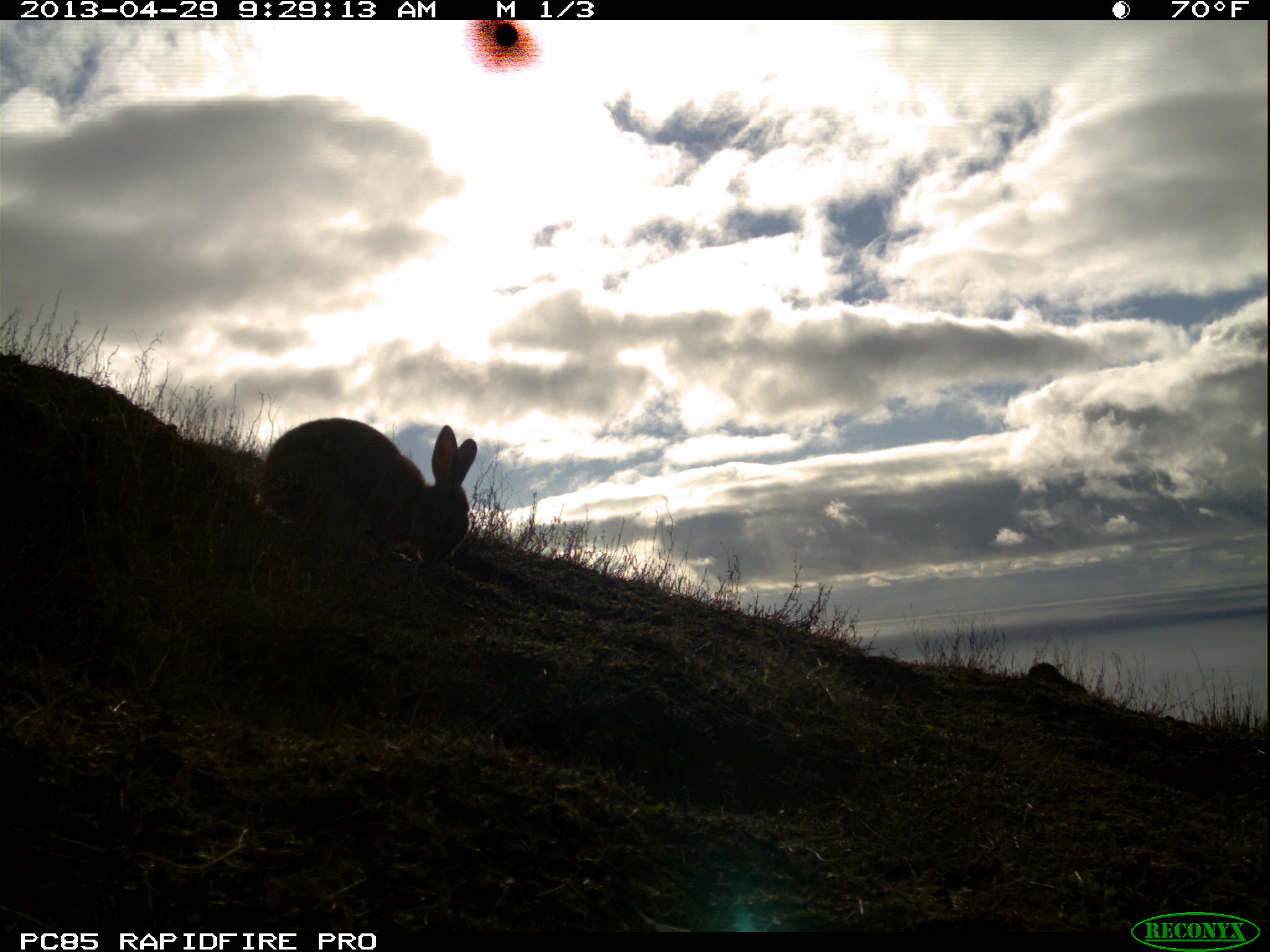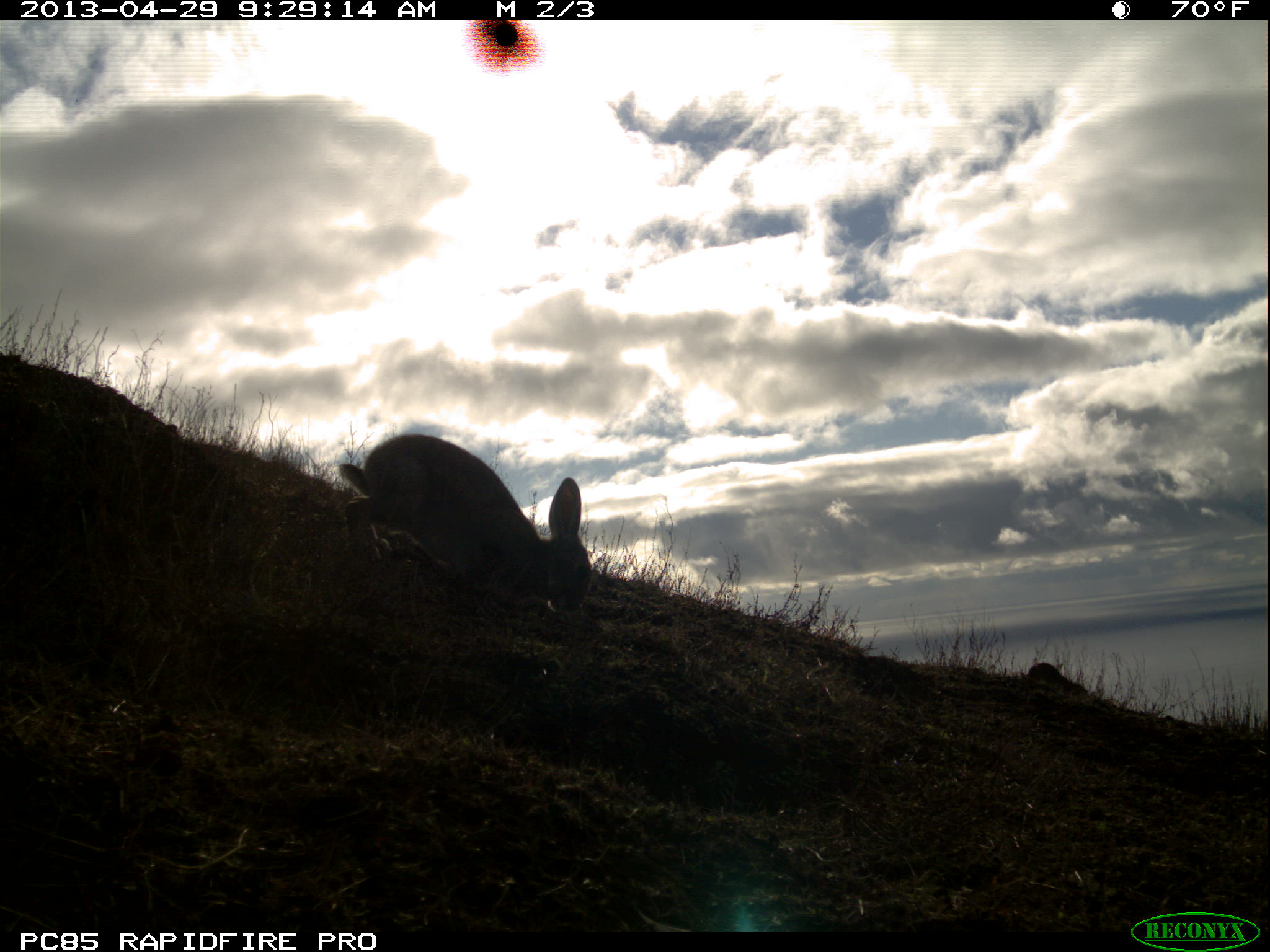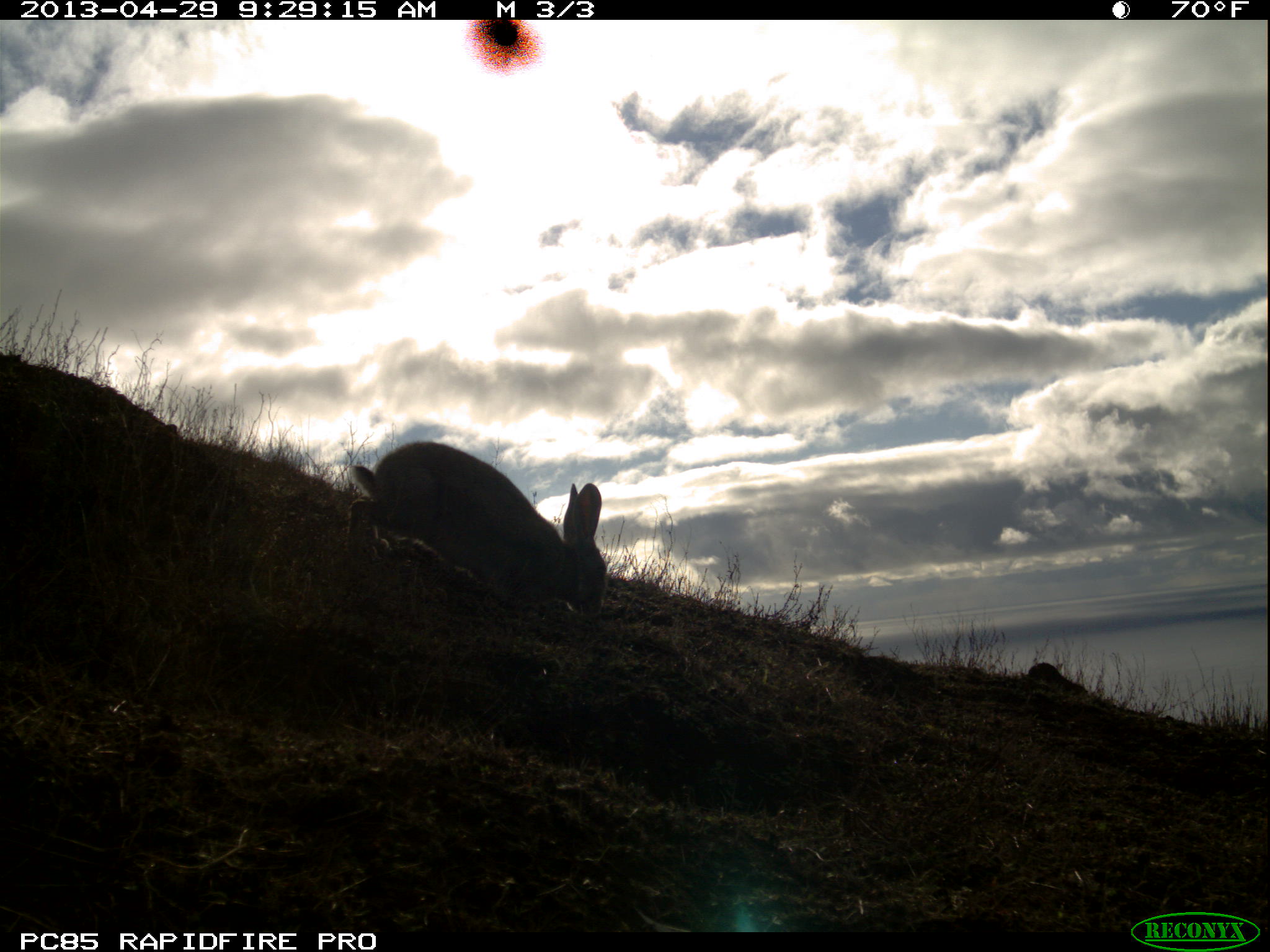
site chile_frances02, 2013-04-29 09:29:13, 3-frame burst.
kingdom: Animalia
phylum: Chordata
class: Mammalia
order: Lagomorpha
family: Leporidae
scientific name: Leporidae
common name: rabbits and hares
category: rabbit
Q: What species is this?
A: Rabbit (rabbits and hares) (Leporidae).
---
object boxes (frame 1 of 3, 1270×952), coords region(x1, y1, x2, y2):
rabbit: region(256, 415, 476, 577)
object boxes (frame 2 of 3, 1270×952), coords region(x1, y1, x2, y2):
rabbit: region(329, 429, 592, 620)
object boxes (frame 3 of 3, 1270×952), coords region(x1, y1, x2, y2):
rabbit: region(339, 439, 606, 622)